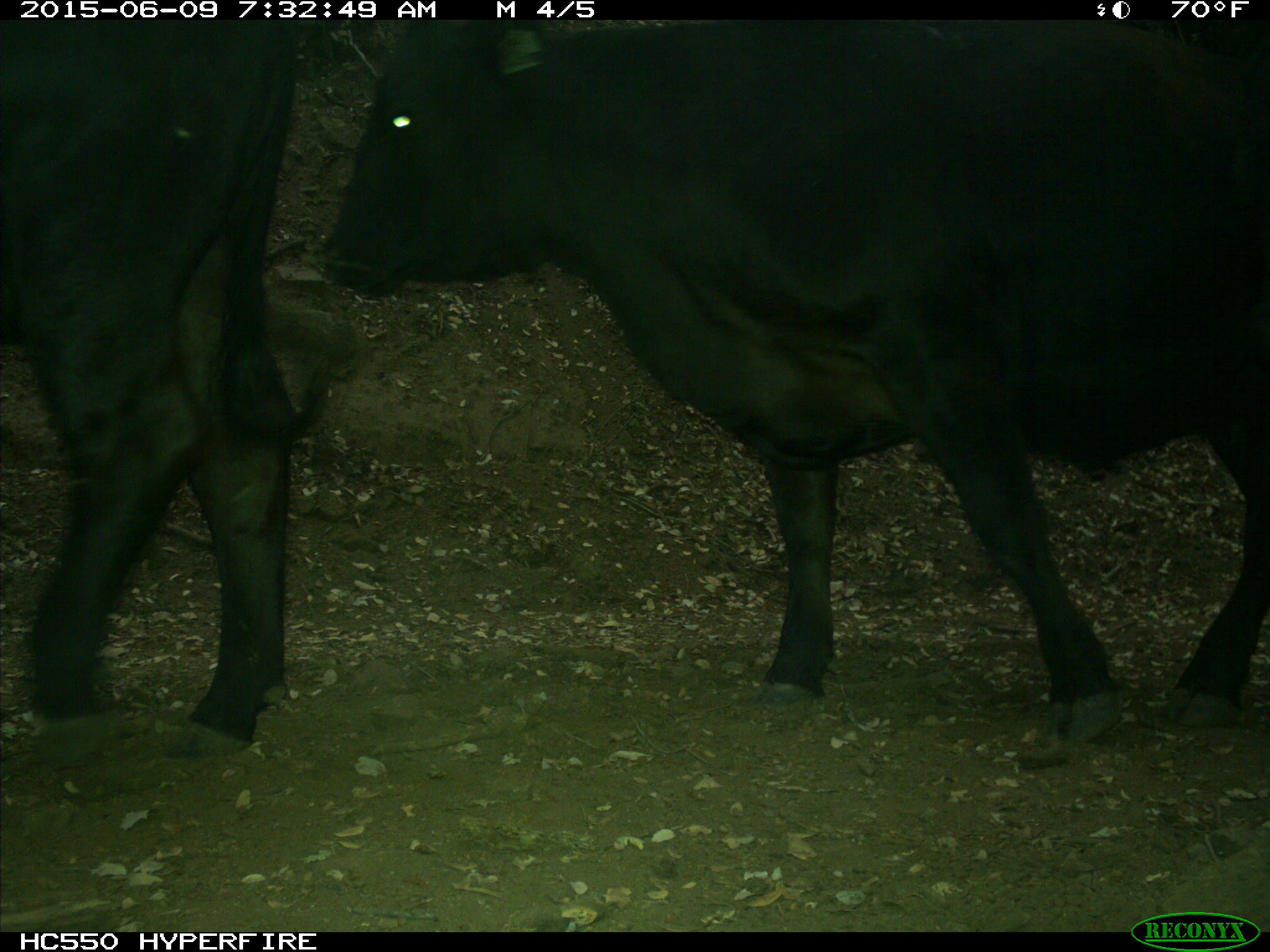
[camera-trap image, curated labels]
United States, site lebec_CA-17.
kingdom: Animalia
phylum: Chordata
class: Mammalia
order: Artiodactyla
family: Bovidae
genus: Bos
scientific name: Bos taurus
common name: domestic cow